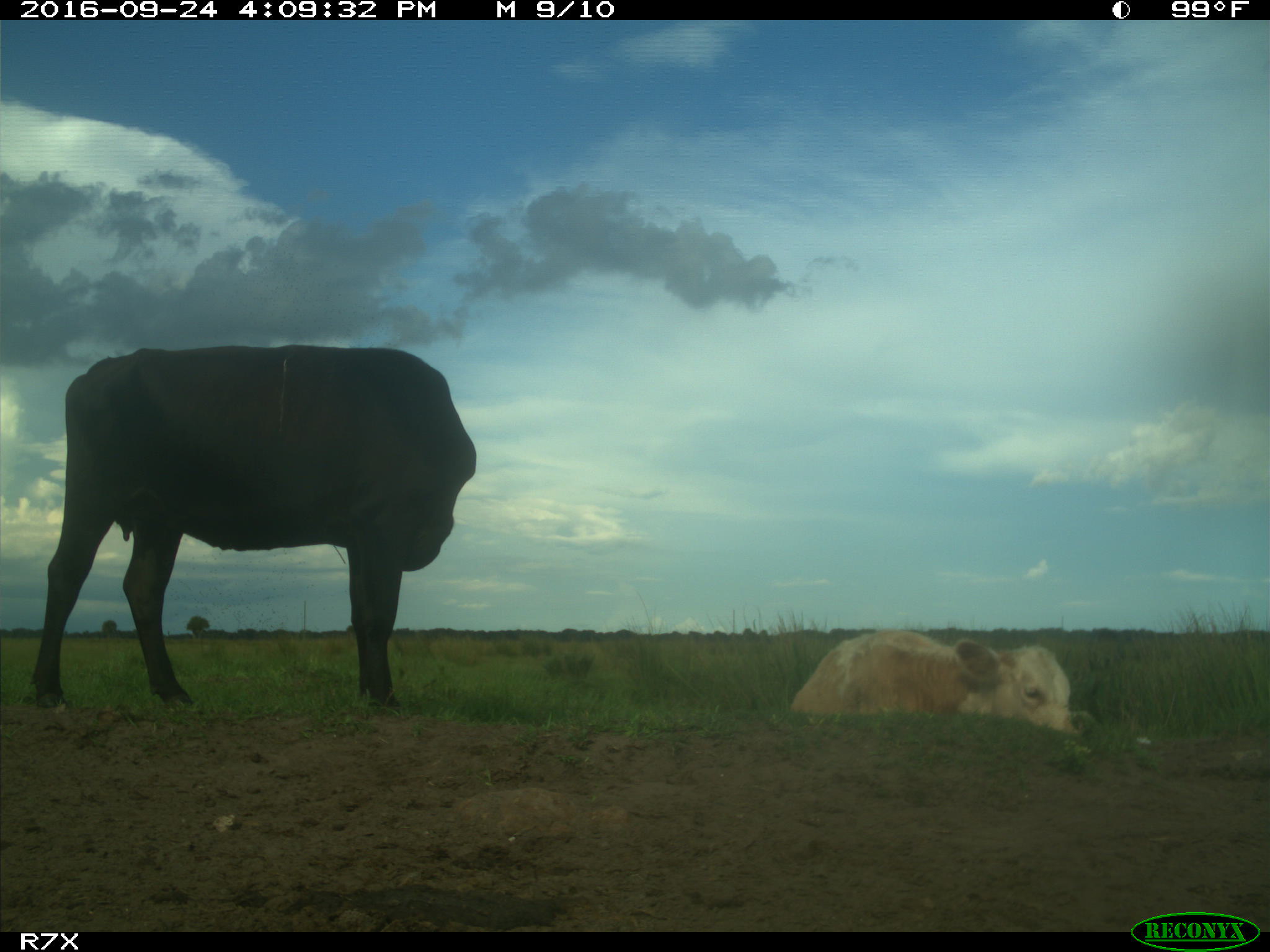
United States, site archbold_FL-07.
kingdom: Animalia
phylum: Chordata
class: Mammalia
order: Artiodactyla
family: Bovidae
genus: Bos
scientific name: Bos taurus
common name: domestic cow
Bos taurus (domestic cow).